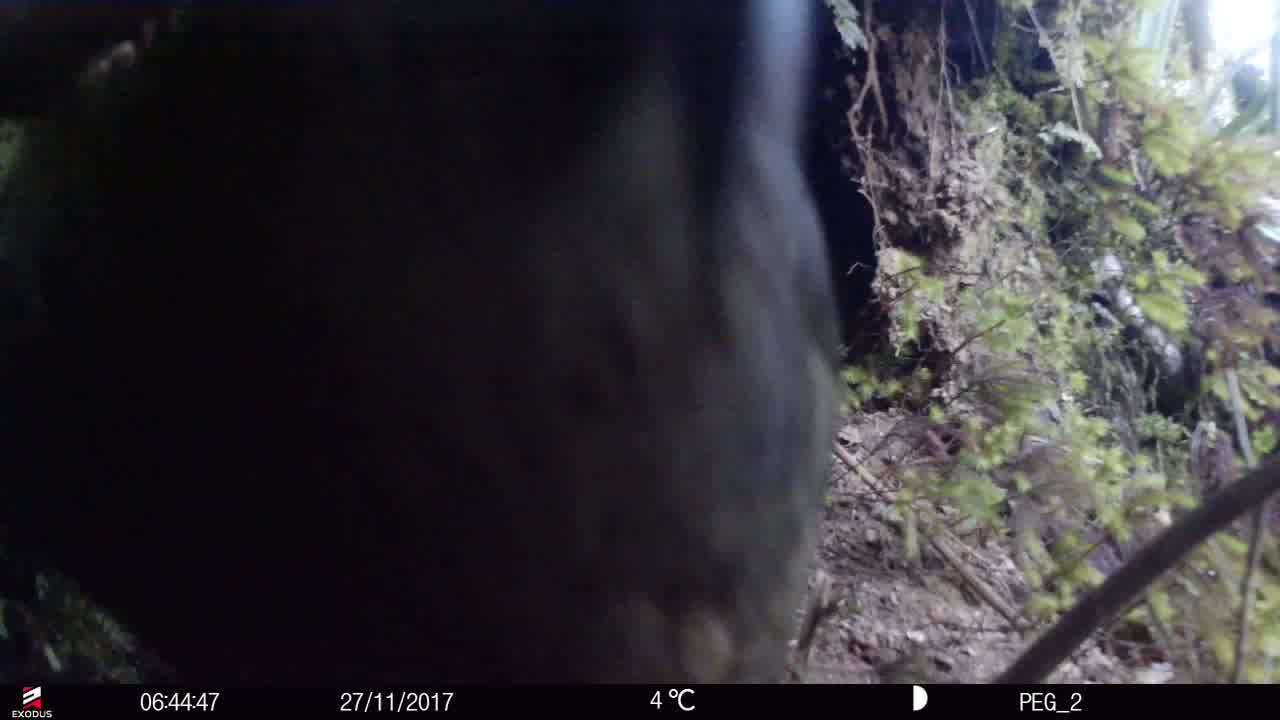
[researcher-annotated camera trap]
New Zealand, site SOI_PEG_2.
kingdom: Animalia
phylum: Chordata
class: Aves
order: Psittaciformes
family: Strigopidae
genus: Nestor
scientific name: Nestor notabilis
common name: kea